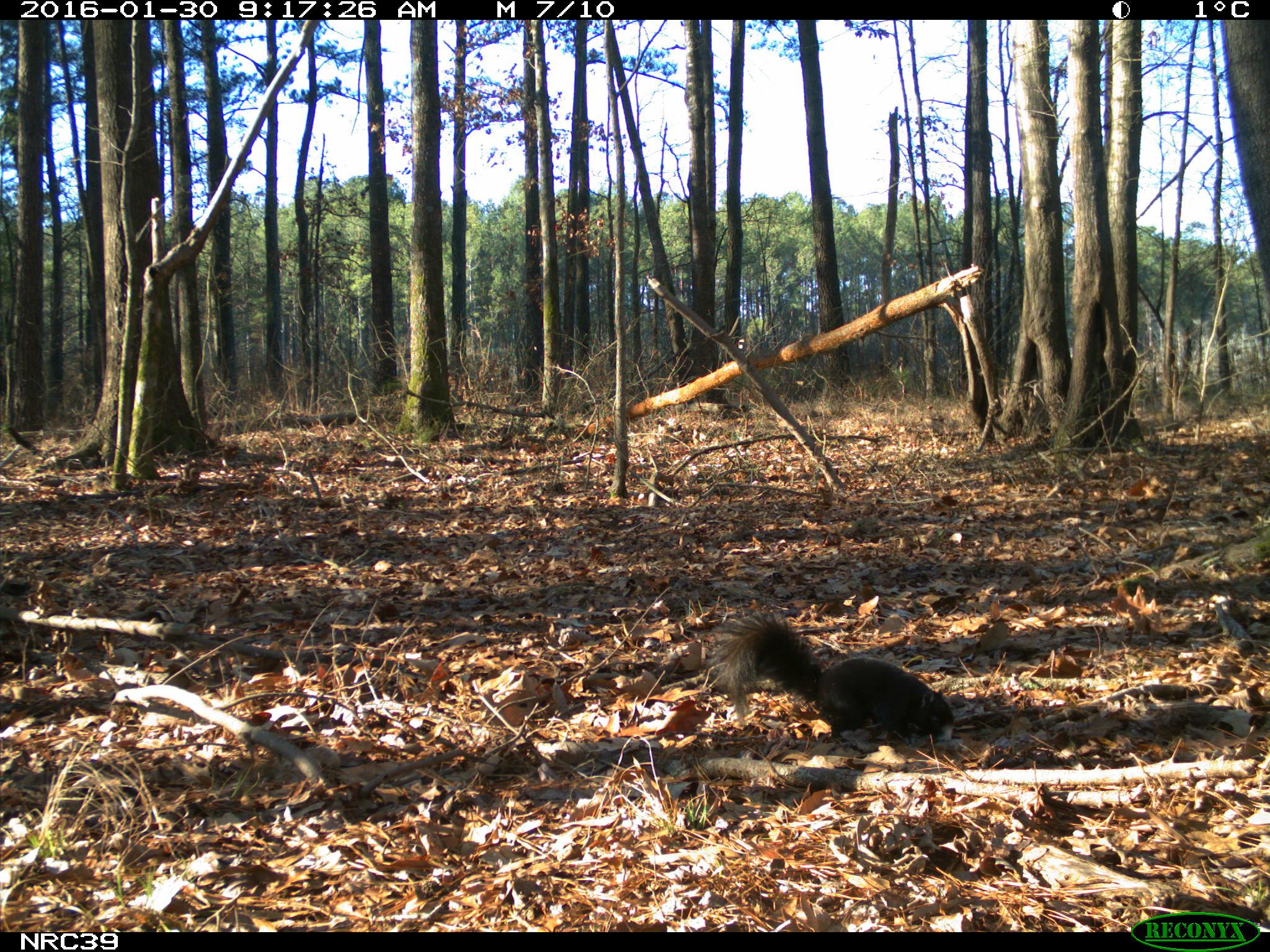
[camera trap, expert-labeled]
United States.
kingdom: Animalia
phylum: Chordata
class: Mammalia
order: Rodentia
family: Sciuridae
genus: Sciurus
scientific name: Sciurus niger cinereus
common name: eastern fox squirrel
Eastern Fox Squirrel (Sciurus niger cinereus).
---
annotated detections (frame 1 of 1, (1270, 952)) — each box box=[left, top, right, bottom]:
Eastern Fox Squirrel: box=[717, 615, 958, 747]